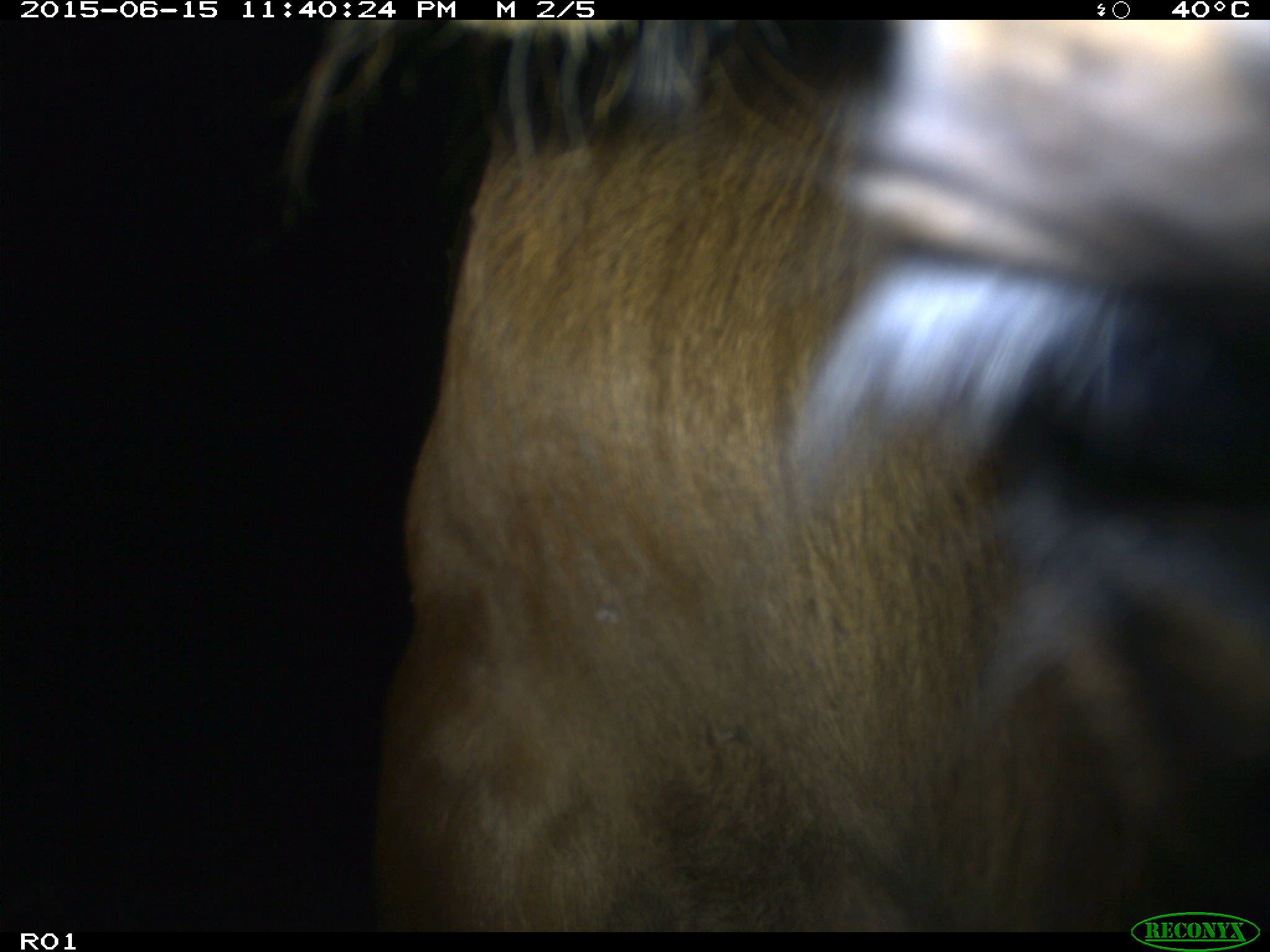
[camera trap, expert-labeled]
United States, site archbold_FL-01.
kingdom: Animalia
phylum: Chordata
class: Mammalia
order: Artiodactyla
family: Bovidae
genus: Bos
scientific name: Bos taurus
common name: domestic cow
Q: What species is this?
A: Bos taurus (domestic cow).